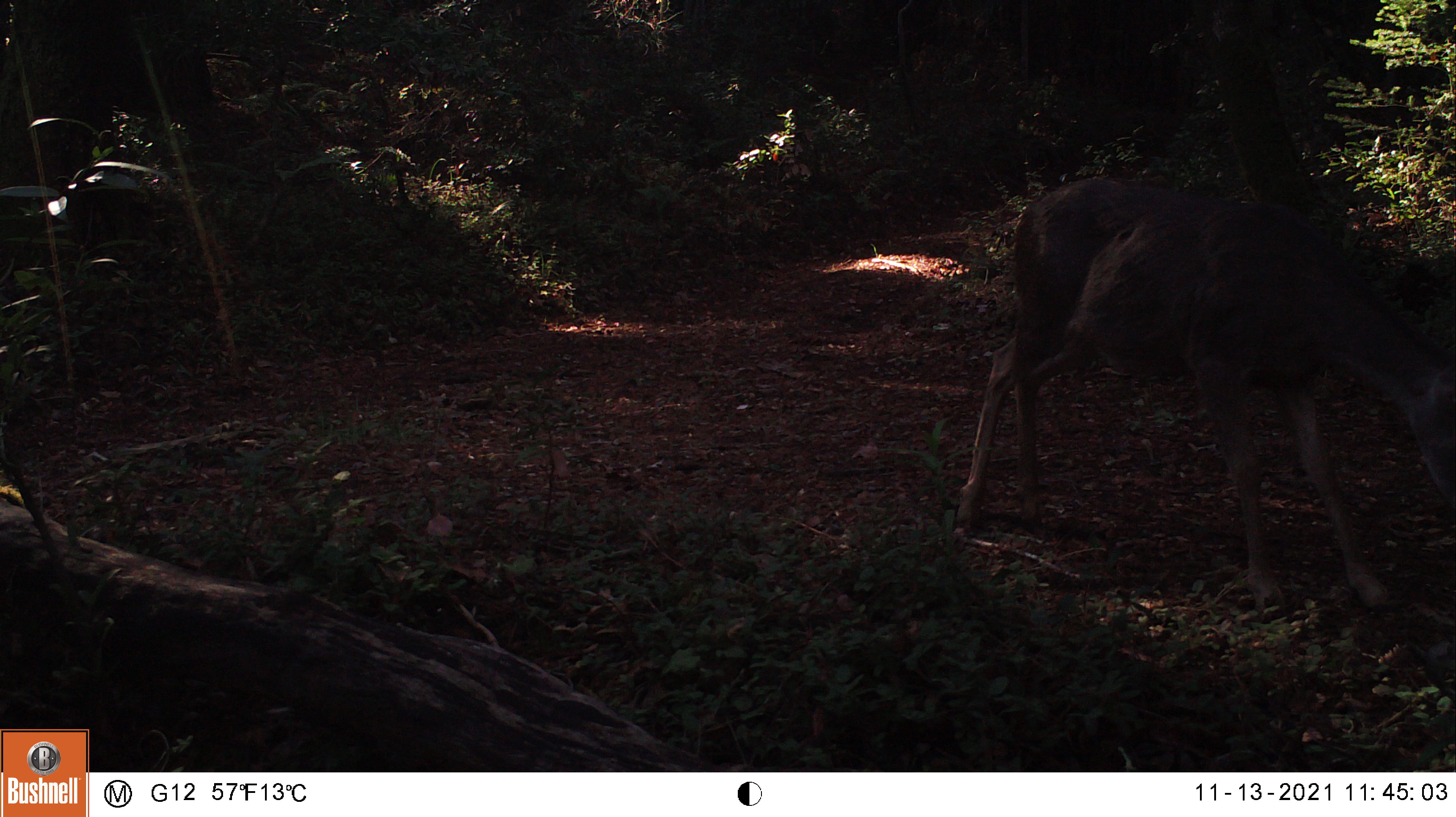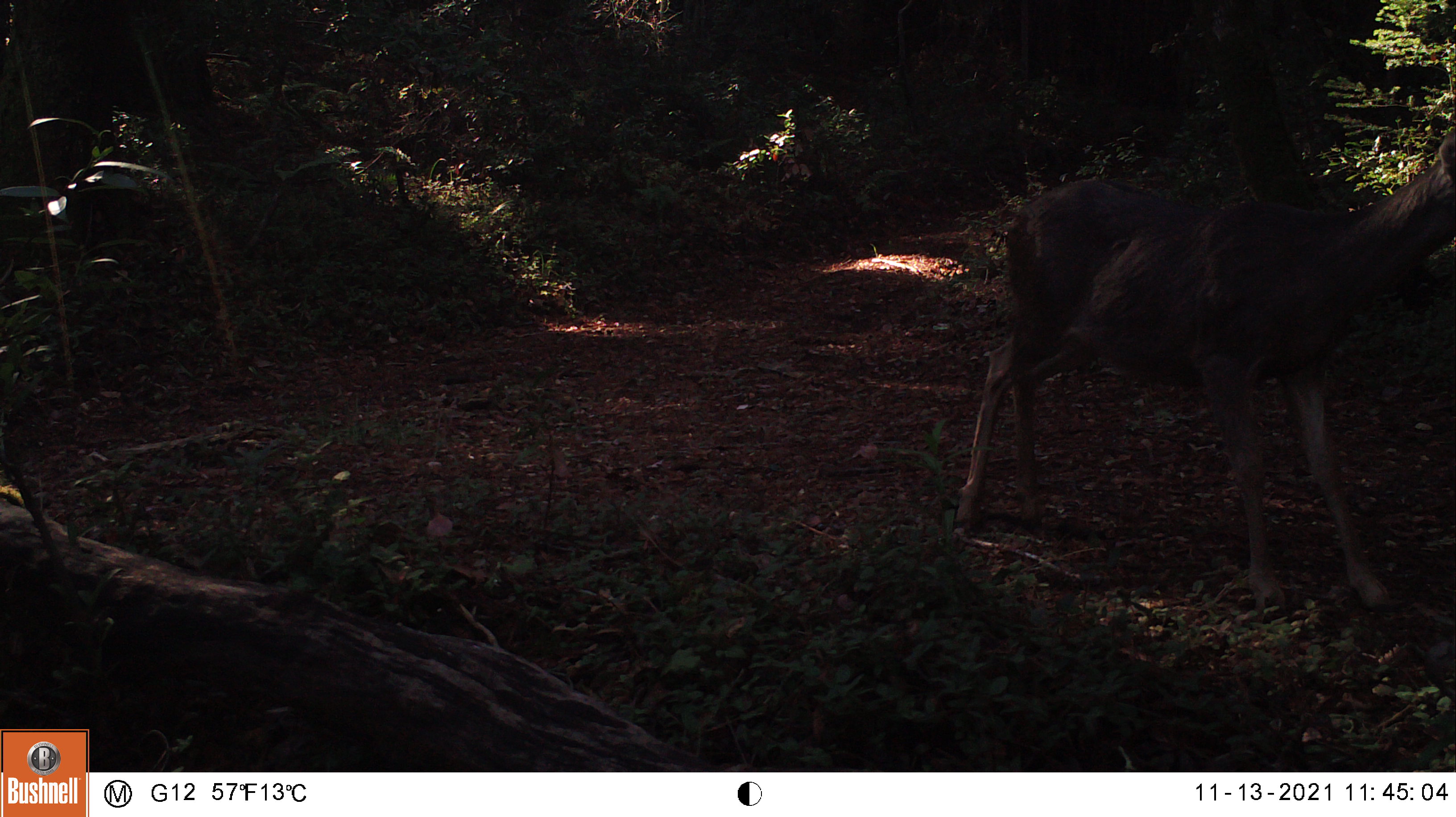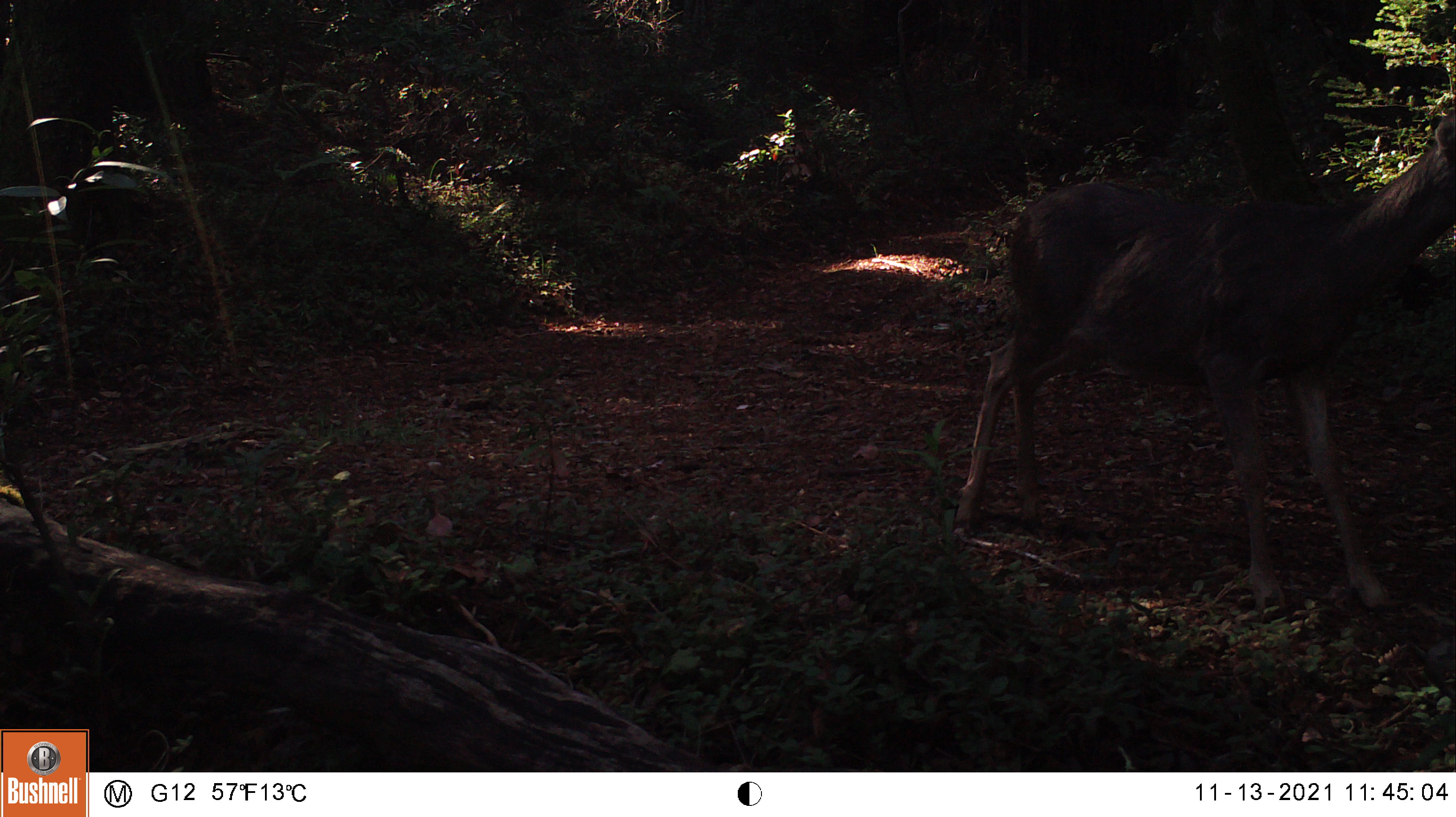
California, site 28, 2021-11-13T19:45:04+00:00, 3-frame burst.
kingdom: Animalia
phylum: Chordata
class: Mammalia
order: Artiodactyla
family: Cervidae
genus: Odocoileus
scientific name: Odocoileus hemionus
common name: mule deer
Mule deer (Odocoileus hemionus).